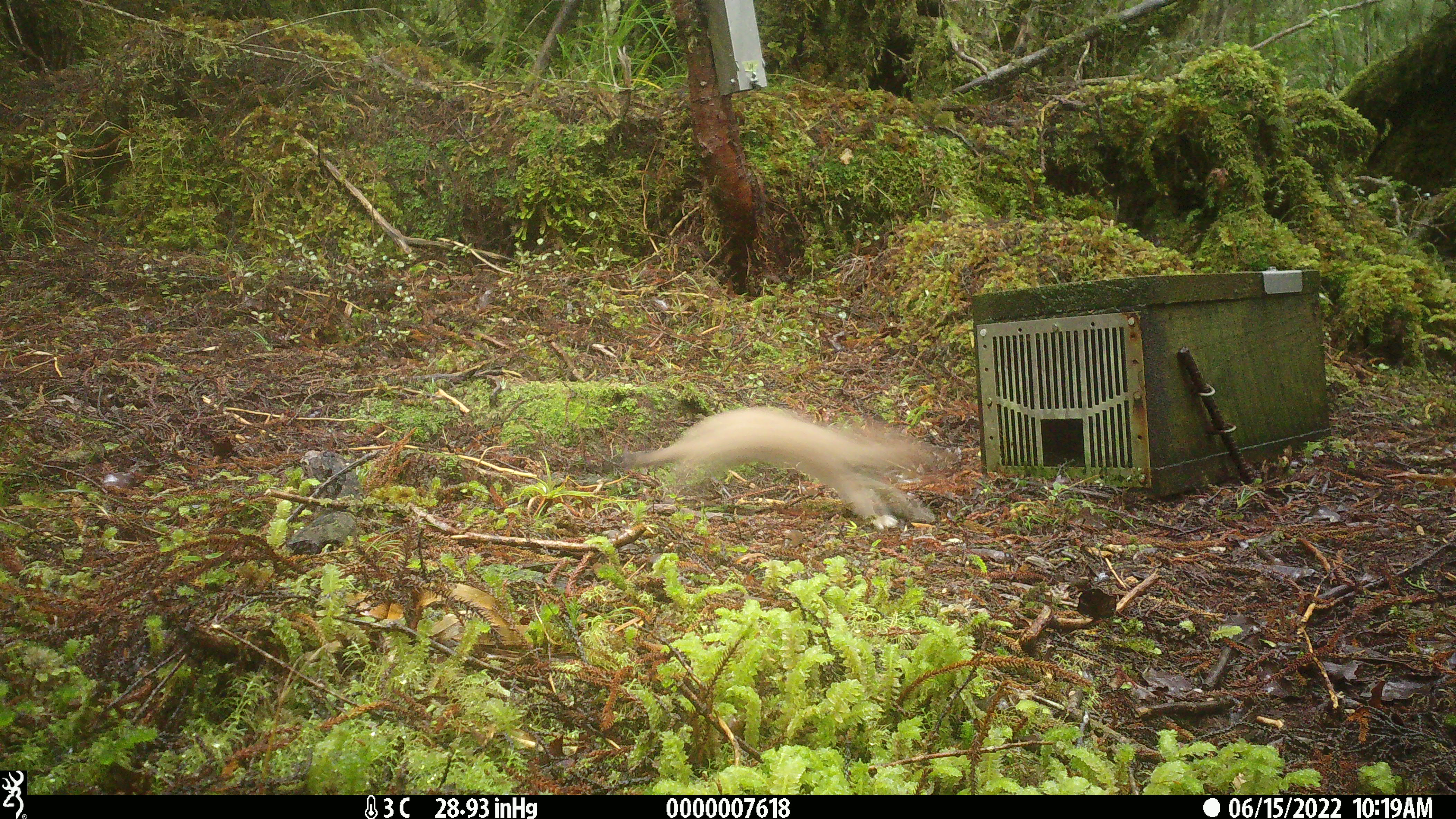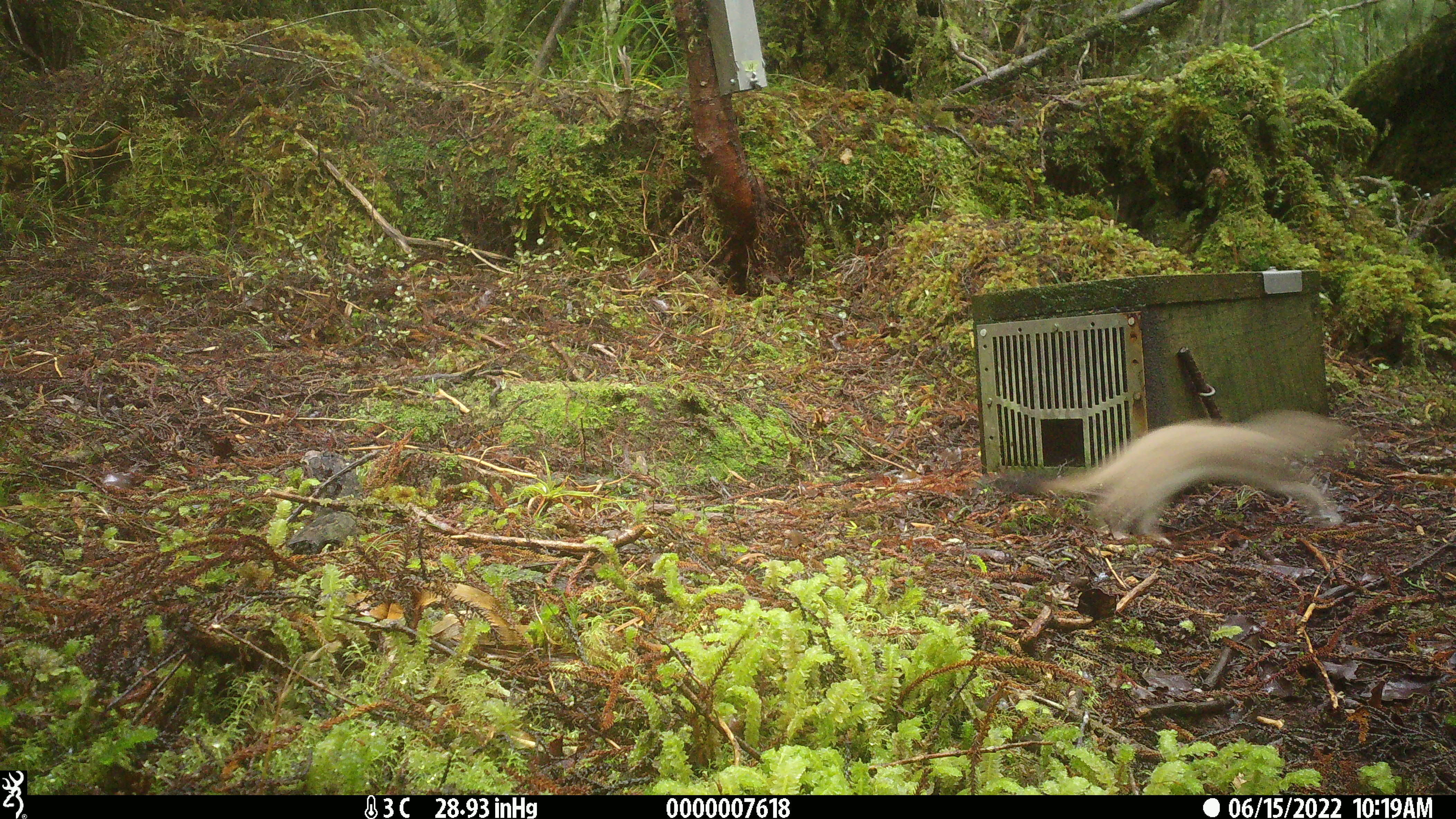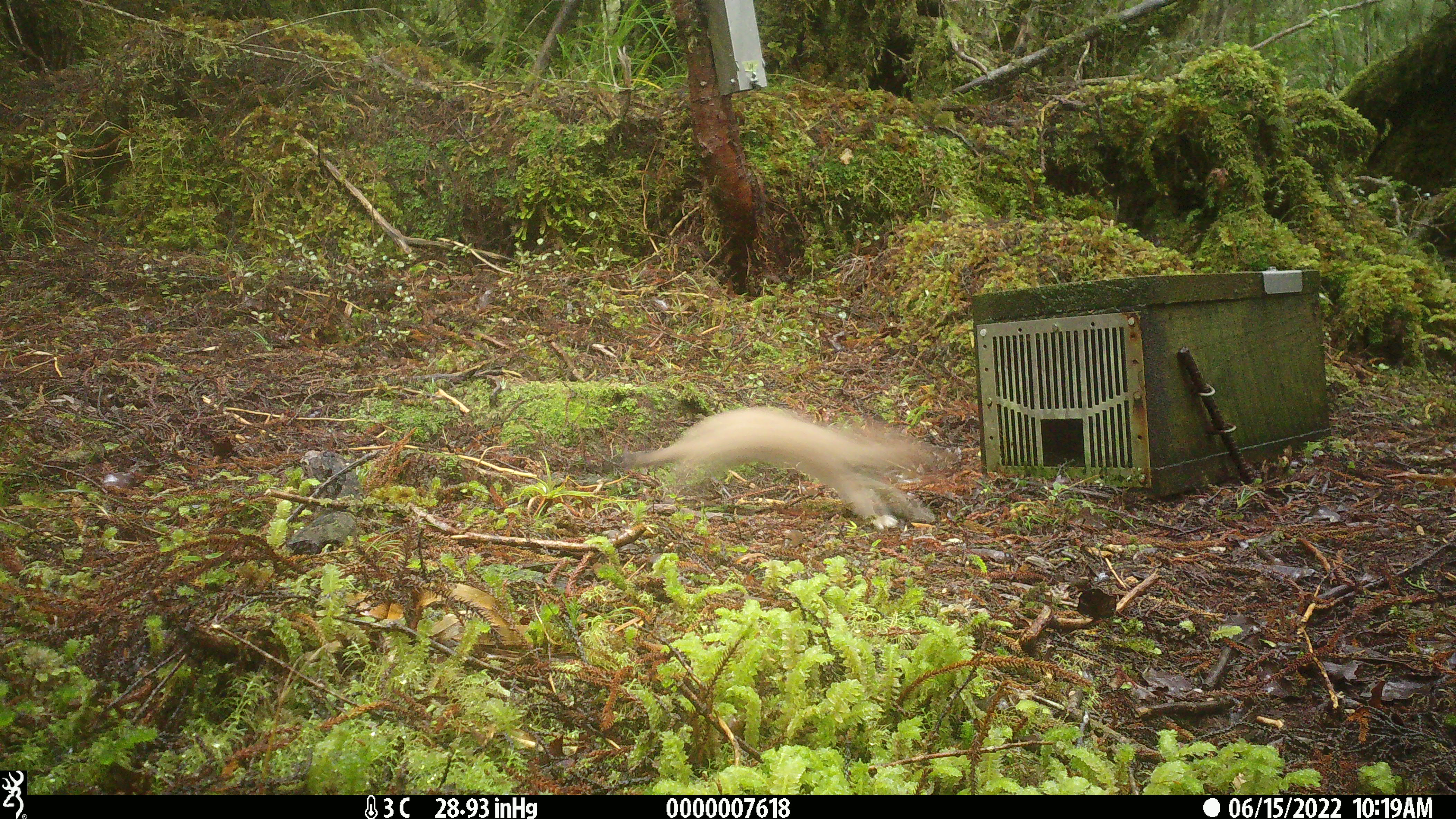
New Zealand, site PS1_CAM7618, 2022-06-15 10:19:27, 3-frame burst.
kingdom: Animalia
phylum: Chordata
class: Mammalia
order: Carnivora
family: Mustelidae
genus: Mustela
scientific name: Mustela erminea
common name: stoat